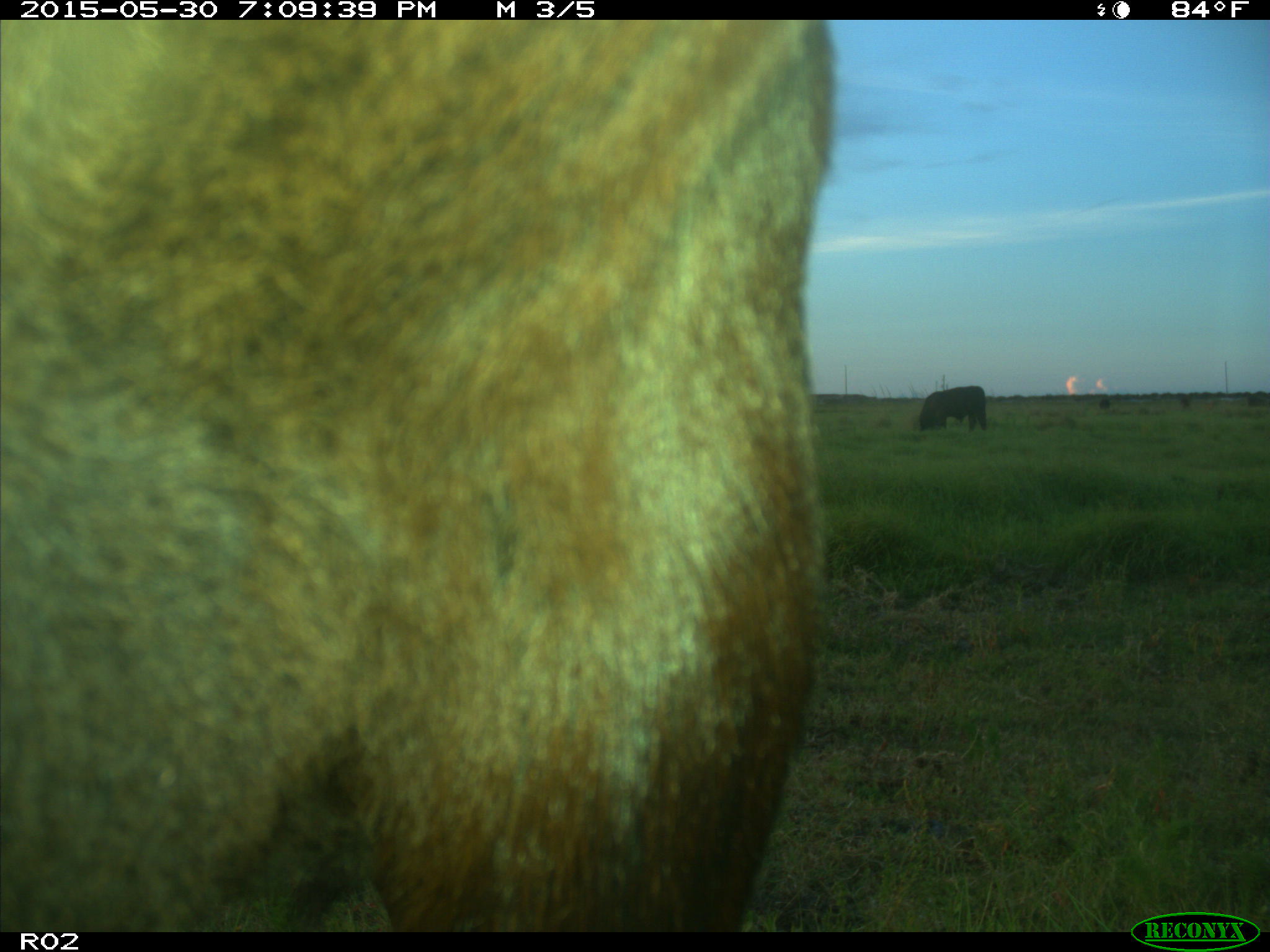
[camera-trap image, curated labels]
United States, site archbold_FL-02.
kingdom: Animalia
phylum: Chordata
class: Mammalia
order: Artiodactyla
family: Bovidae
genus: Bos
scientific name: Bos taurus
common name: domestic cow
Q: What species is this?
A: Bos taurus (domestic cow).